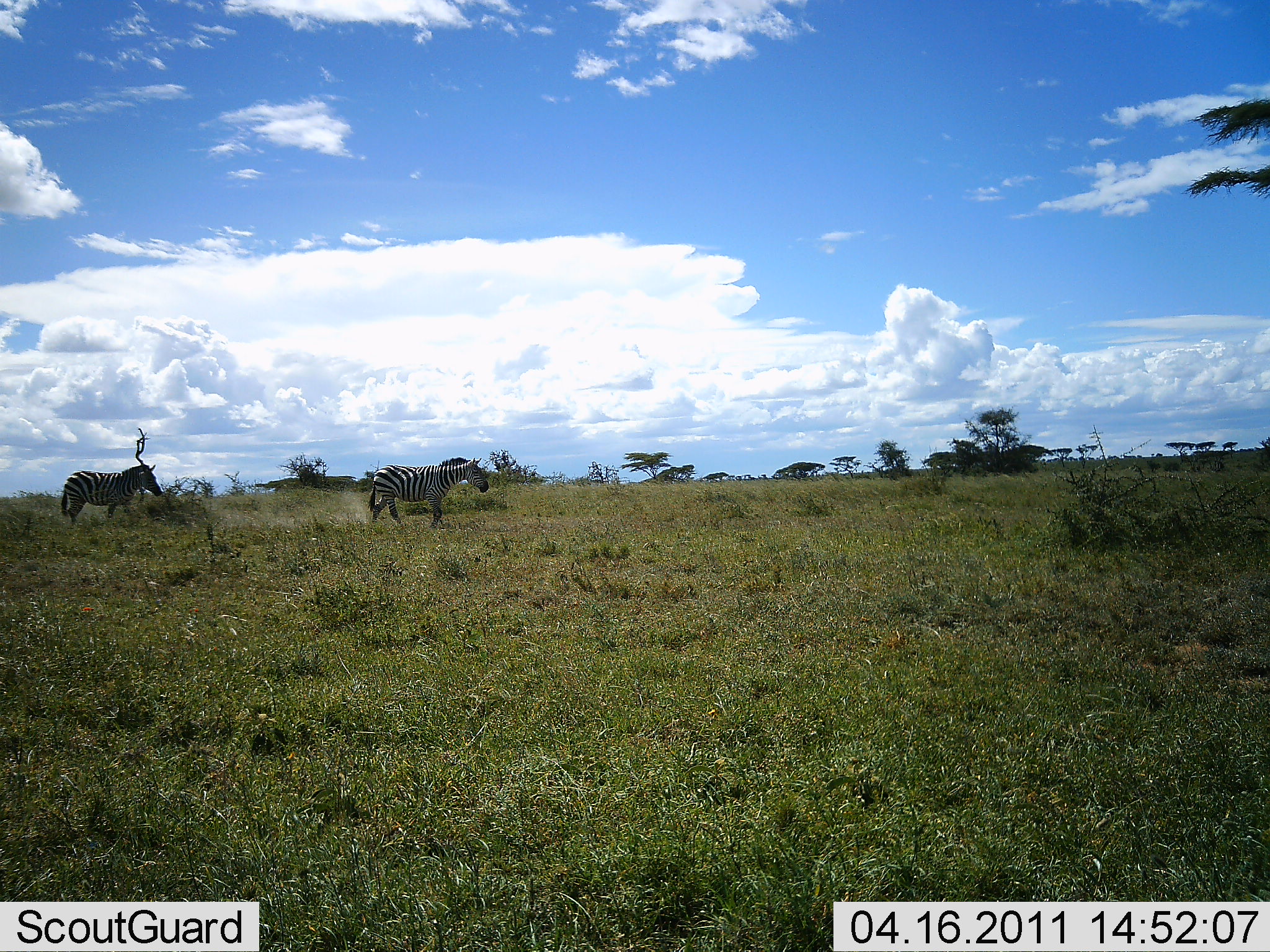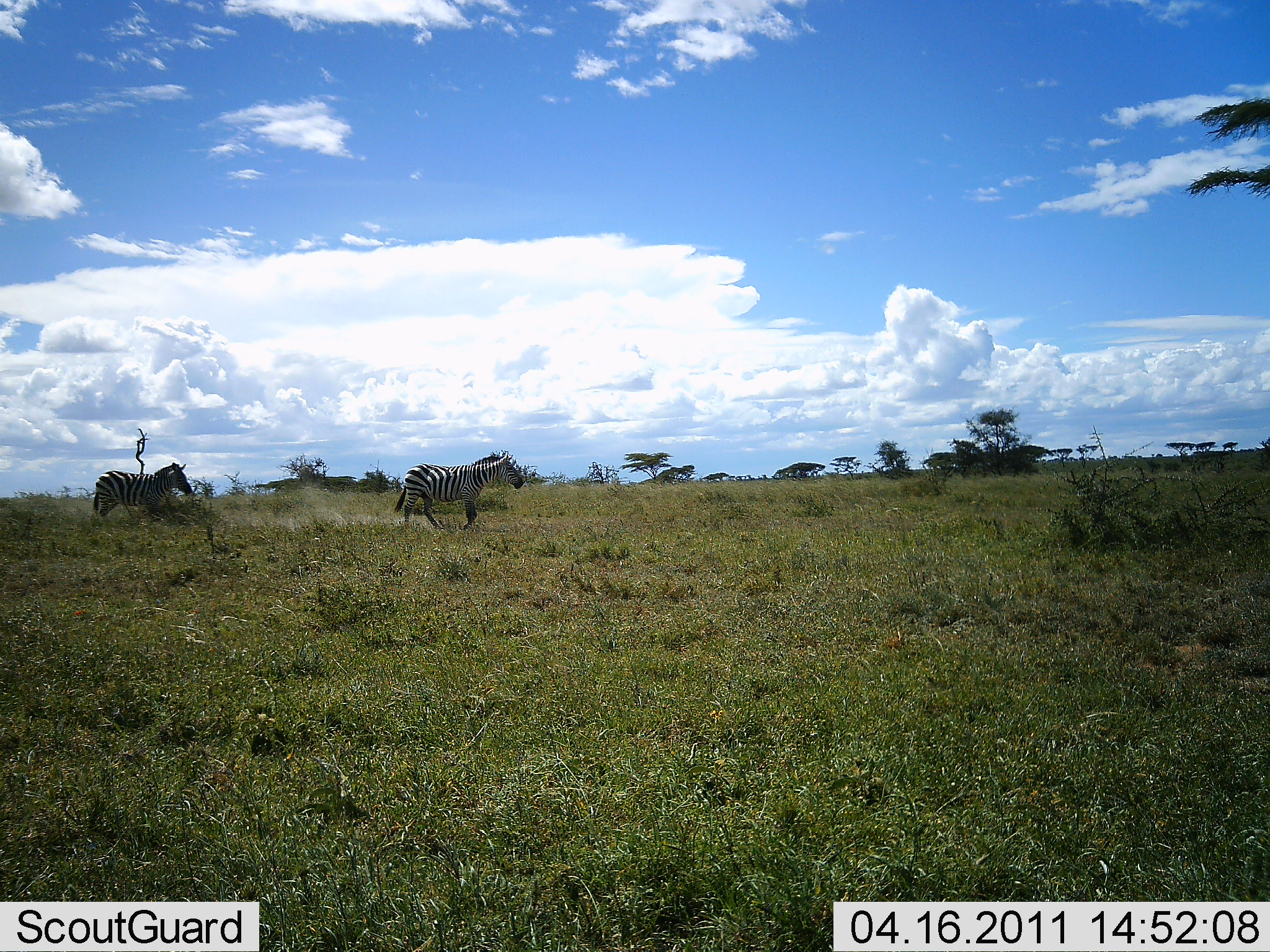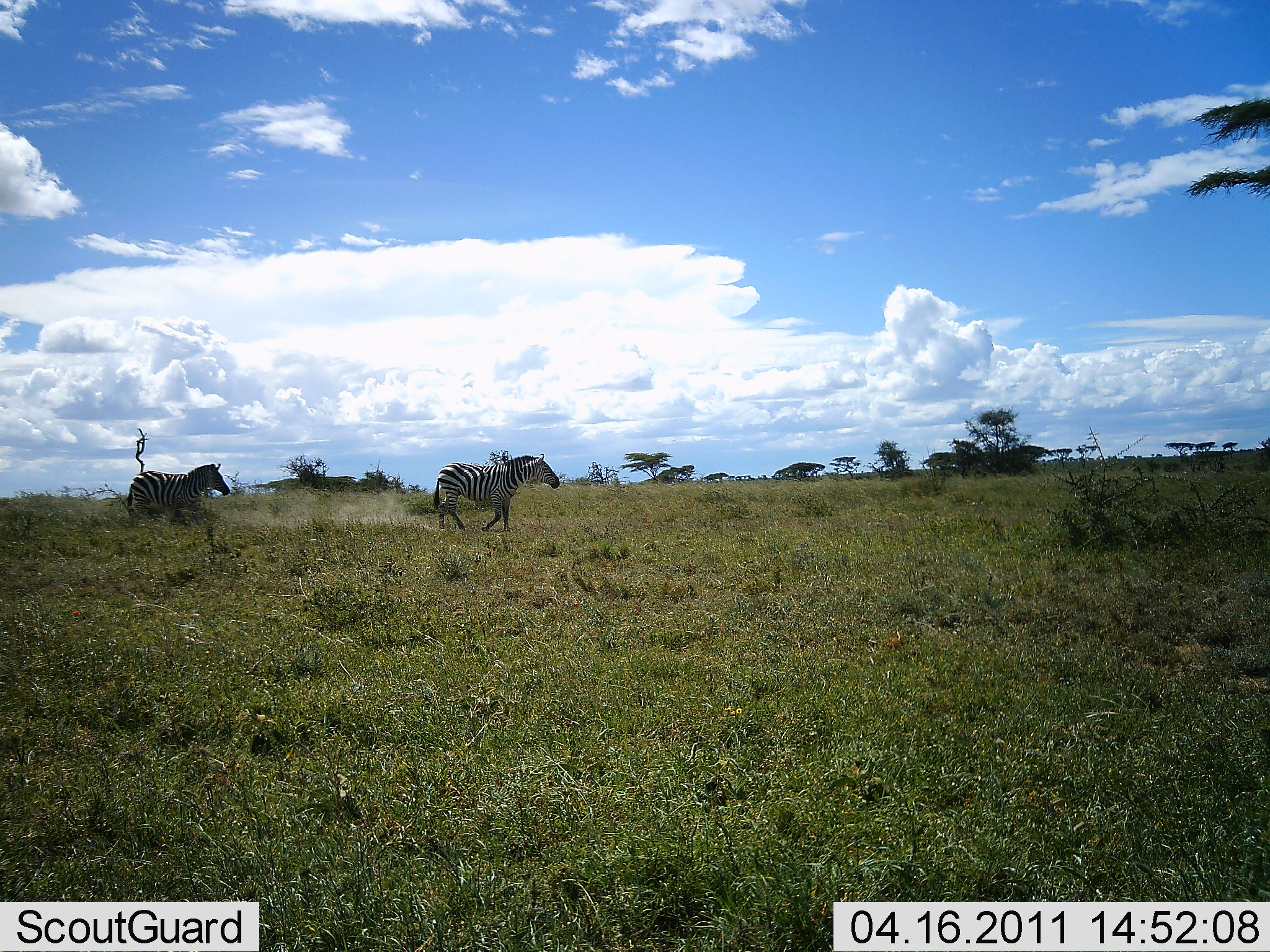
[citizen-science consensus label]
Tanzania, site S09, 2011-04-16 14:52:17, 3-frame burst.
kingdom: Animalia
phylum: Chordata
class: Mammalia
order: Perissodactyla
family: Equidae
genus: Equus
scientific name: Equus quagga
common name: plains zebra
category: zebra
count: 2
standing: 0%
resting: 0%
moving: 100%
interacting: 0%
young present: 0%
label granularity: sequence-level